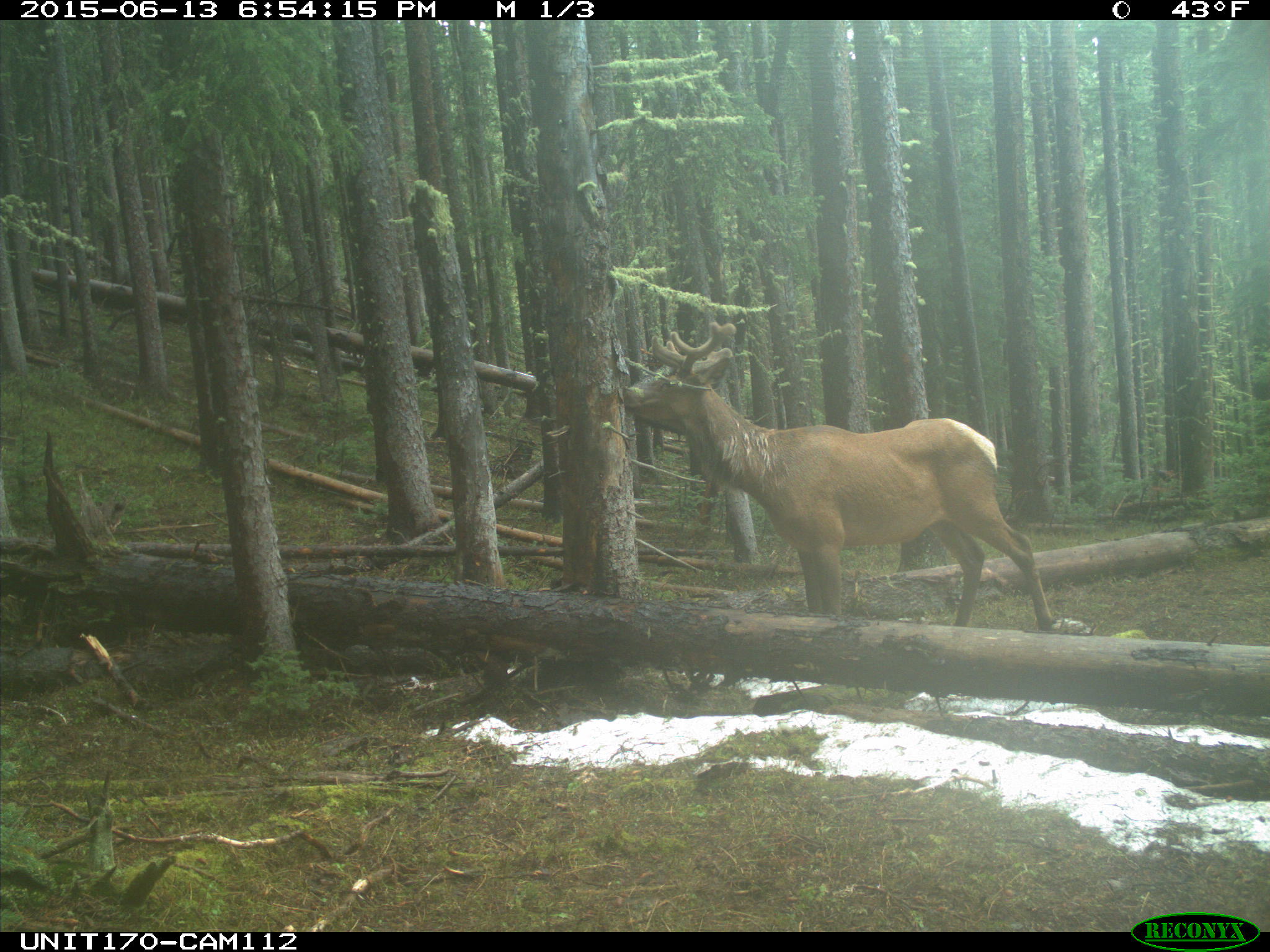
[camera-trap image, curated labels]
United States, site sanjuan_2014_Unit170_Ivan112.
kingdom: Animalia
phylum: Chordata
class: Mammalia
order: Artiodactyla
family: Cervidae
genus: Cervus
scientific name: Cervus elaphus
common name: red deer